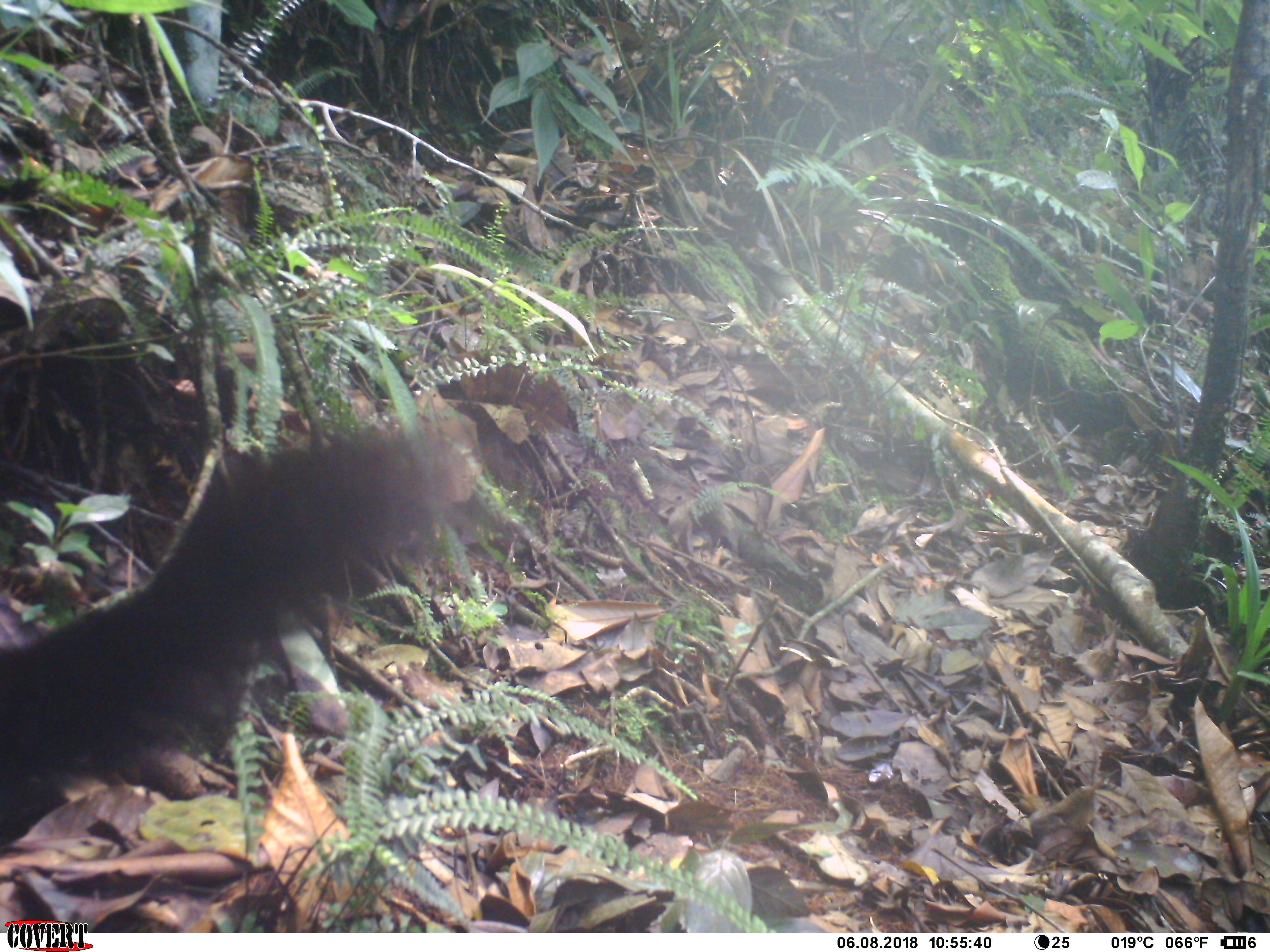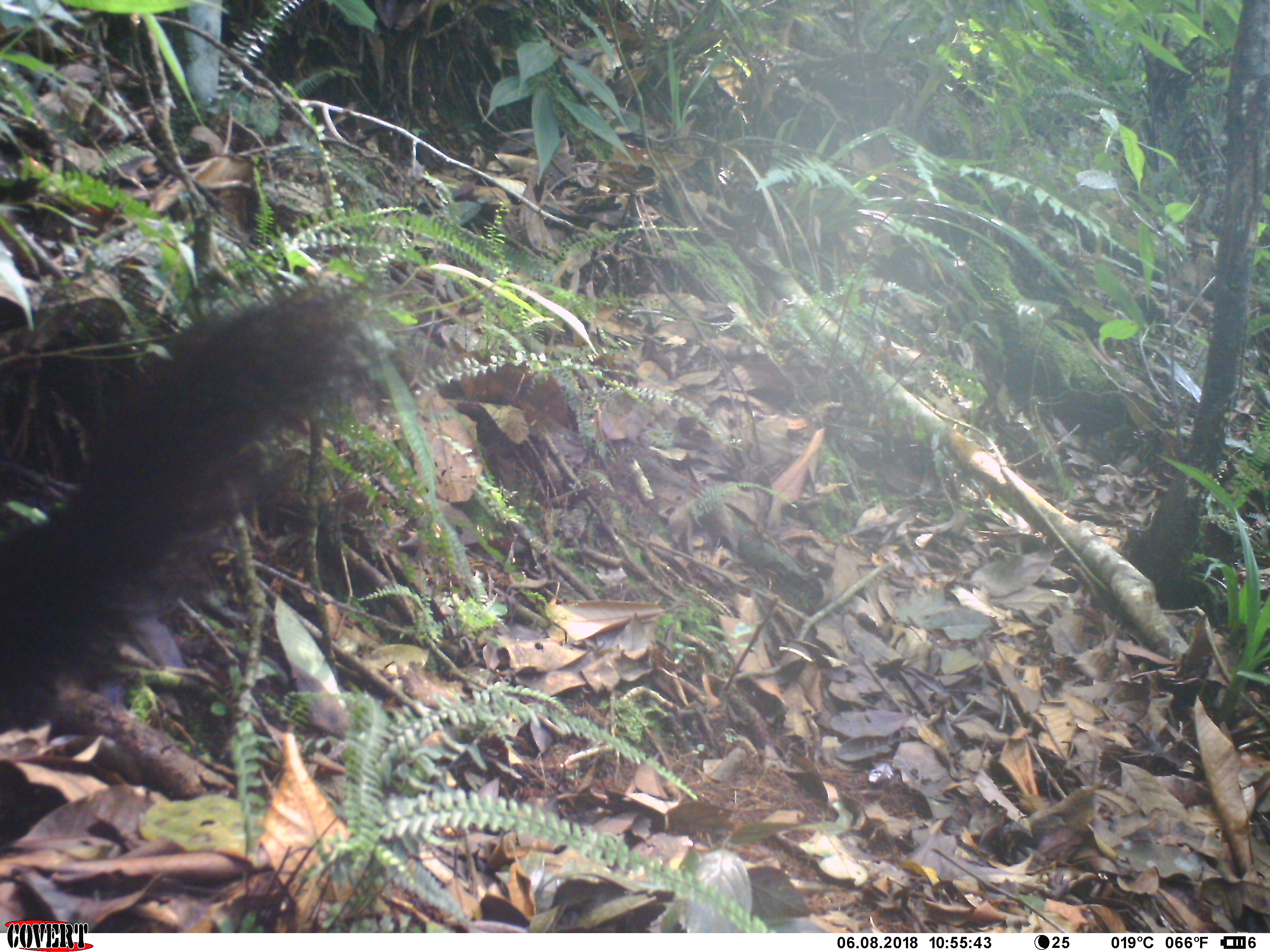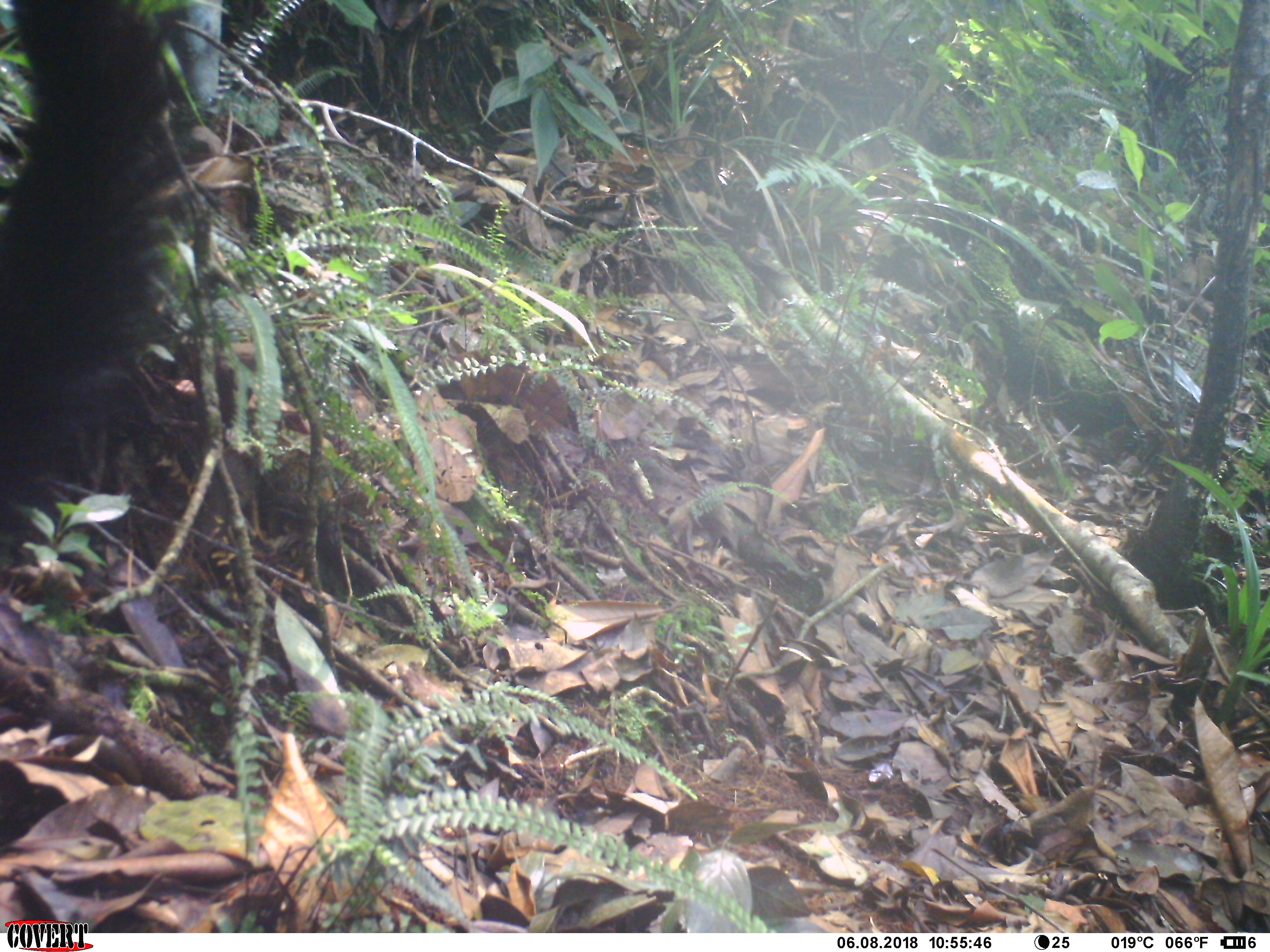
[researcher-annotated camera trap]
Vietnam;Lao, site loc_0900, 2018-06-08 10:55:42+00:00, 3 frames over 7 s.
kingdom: Animalia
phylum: Chordata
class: Mammalia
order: Rodentia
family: Sciuridae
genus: Ratufa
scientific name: Ratufa bicolor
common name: black giant squirrel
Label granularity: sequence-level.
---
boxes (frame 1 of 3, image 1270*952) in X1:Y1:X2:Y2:
black giant squirrel: 0:421:472:846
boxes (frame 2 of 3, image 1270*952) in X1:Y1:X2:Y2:
black giant squirrel: 0:290:441:729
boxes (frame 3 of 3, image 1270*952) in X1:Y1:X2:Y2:
black giant squirrel: 0:0:179:532